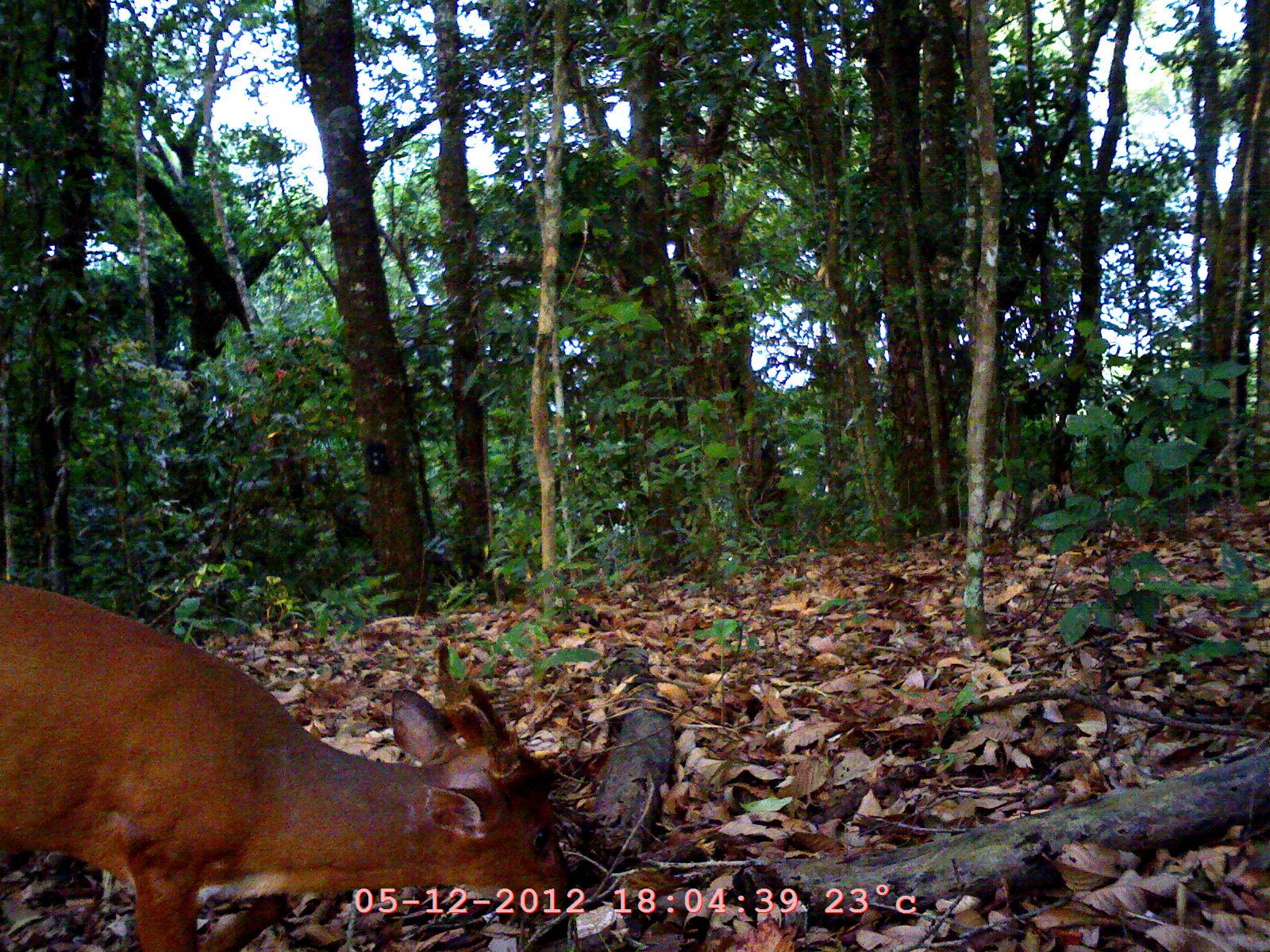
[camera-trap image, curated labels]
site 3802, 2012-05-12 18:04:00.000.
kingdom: Animalia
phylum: Chordata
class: Mammalia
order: Artiodactyla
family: Cervidae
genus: Muntiacus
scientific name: Muntiacus muntjak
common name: southern red muntjac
Muntiacus muntjak (southern red muntjac), count 1.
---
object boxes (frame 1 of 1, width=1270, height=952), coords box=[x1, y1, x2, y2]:
muntiacus muntjak: box=[0, 581, 570, 952]